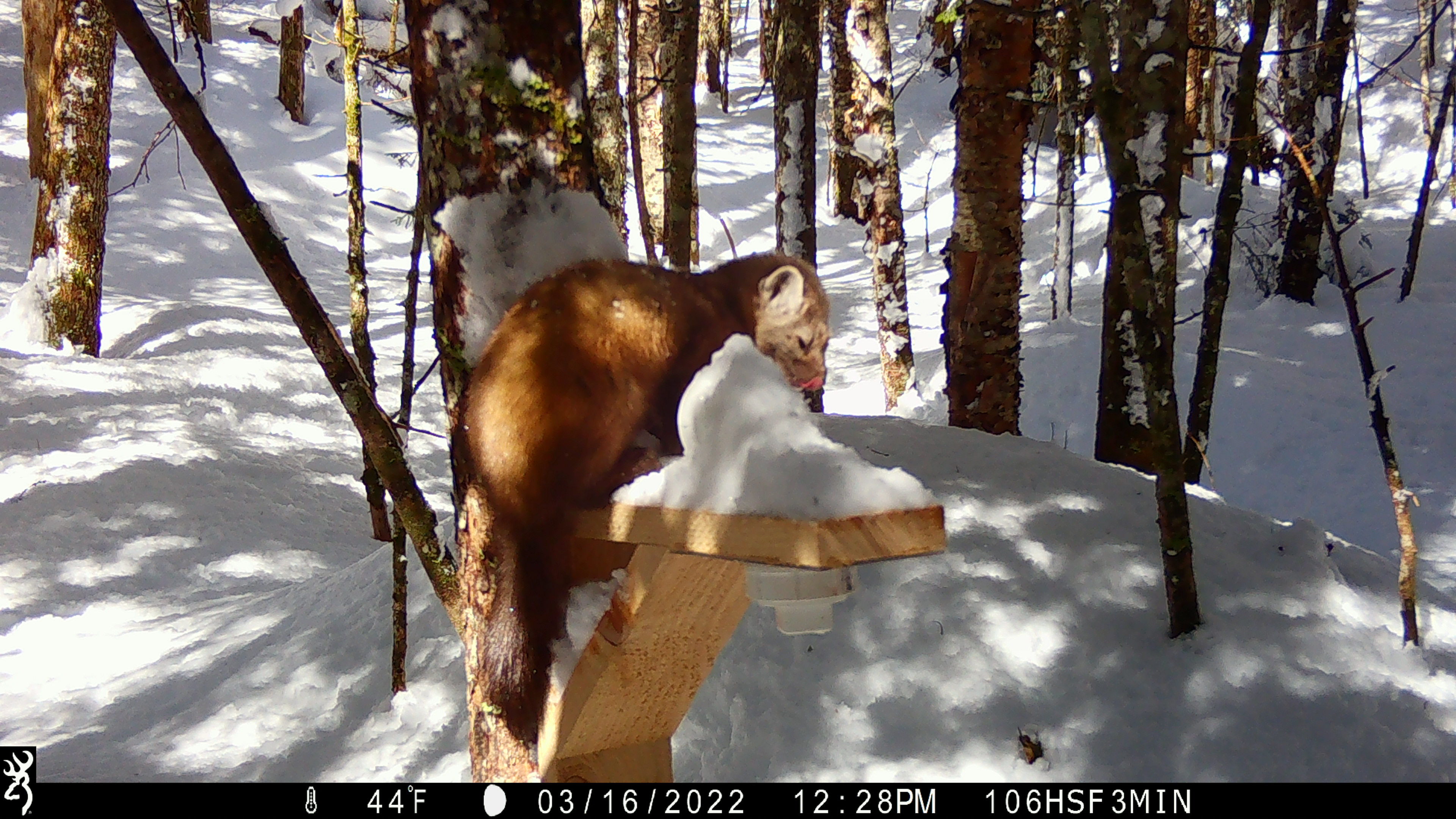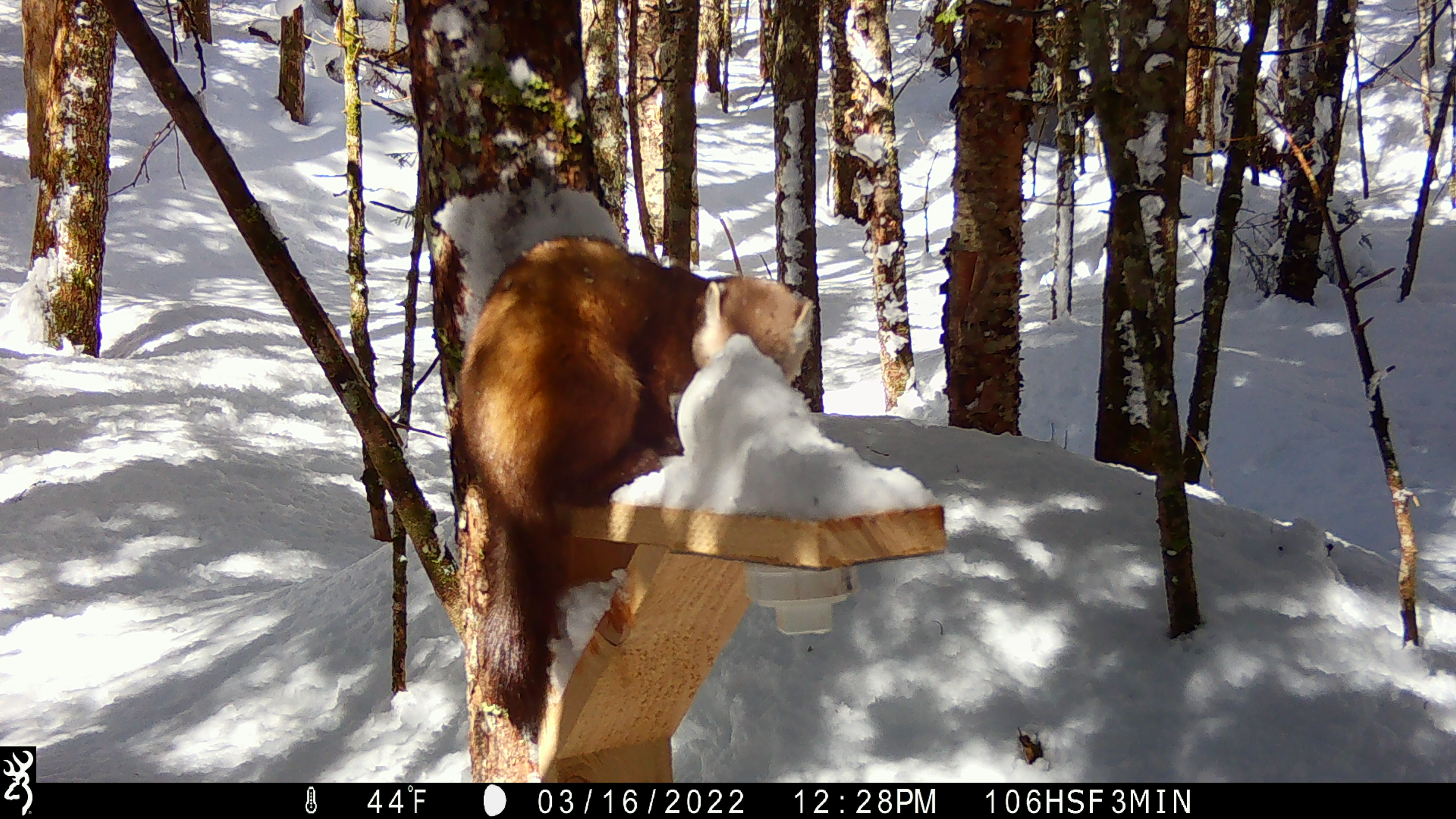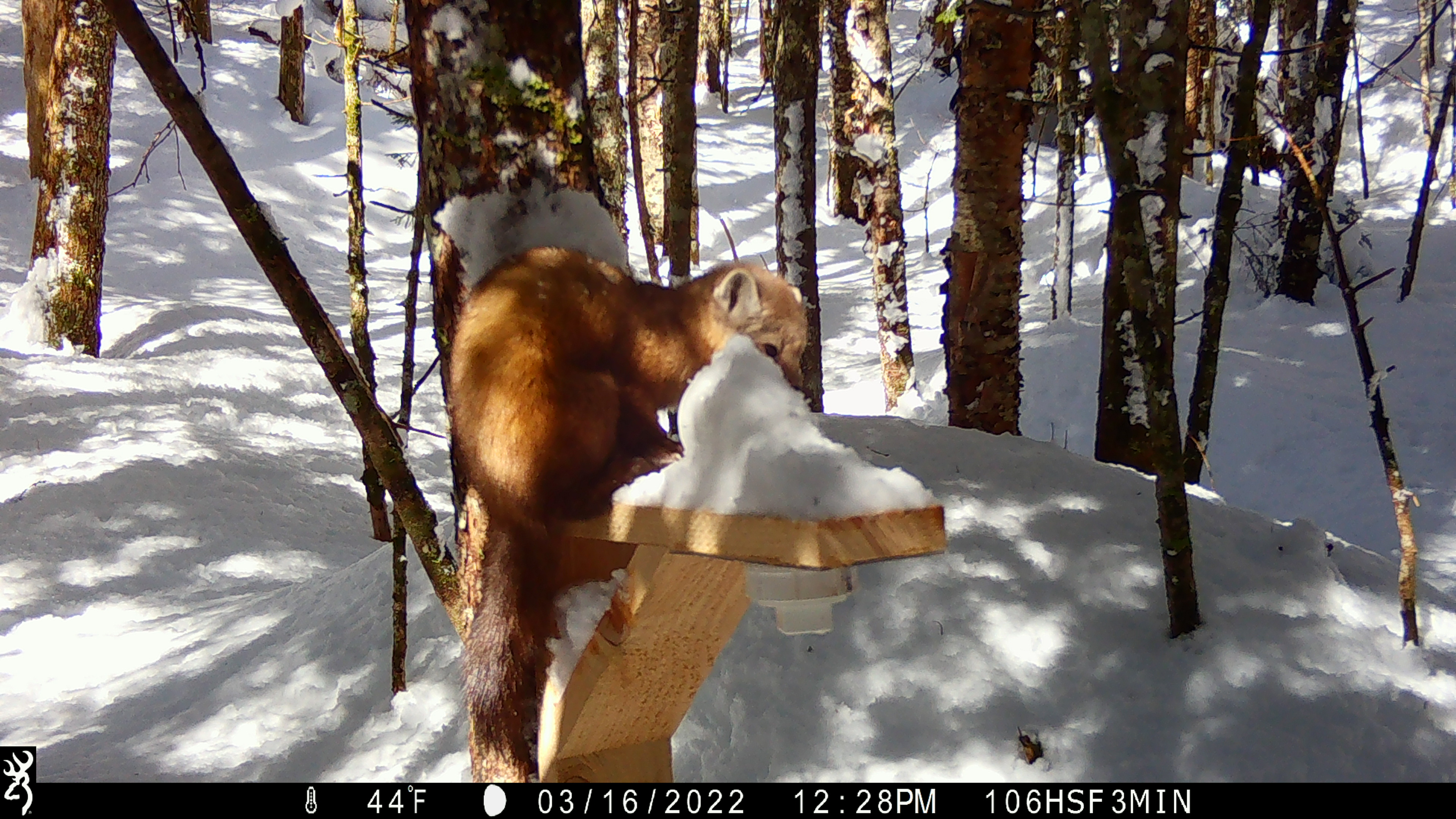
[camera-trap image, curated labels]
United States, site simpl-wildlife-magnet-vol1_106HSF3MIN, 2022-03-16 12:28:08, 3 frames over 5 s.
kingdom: Animalia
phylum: Chordata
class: Mammalia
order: Carnivora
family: Mustelidae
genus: Martes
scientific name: Martes americana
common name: american marten